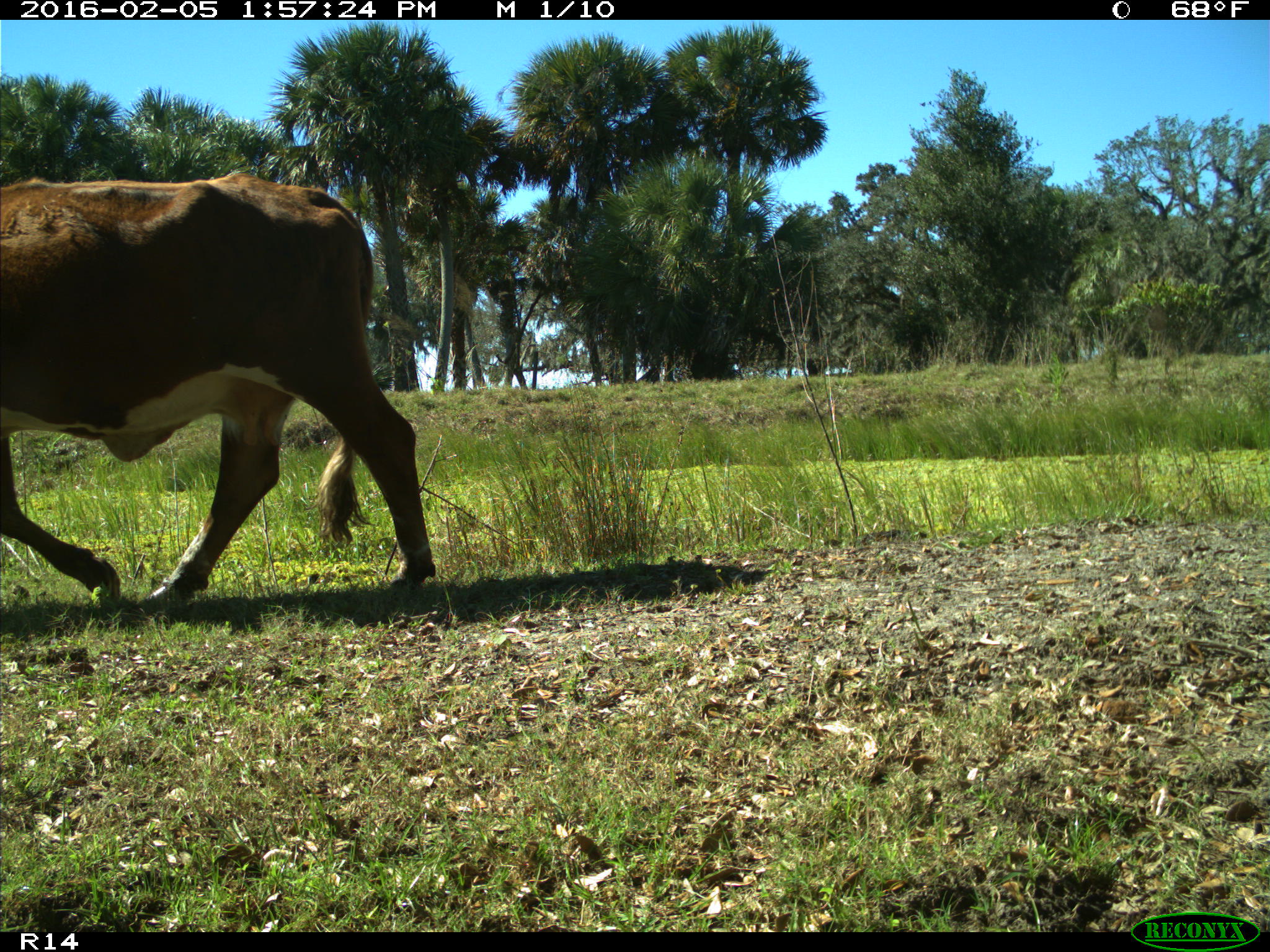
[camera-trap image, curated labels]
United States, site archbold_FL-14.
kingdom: Animalia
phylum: Chordata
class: Mammalia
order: Artiodactyla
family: Bovidae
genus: Bos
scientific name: Bos taurus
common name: domestic cow